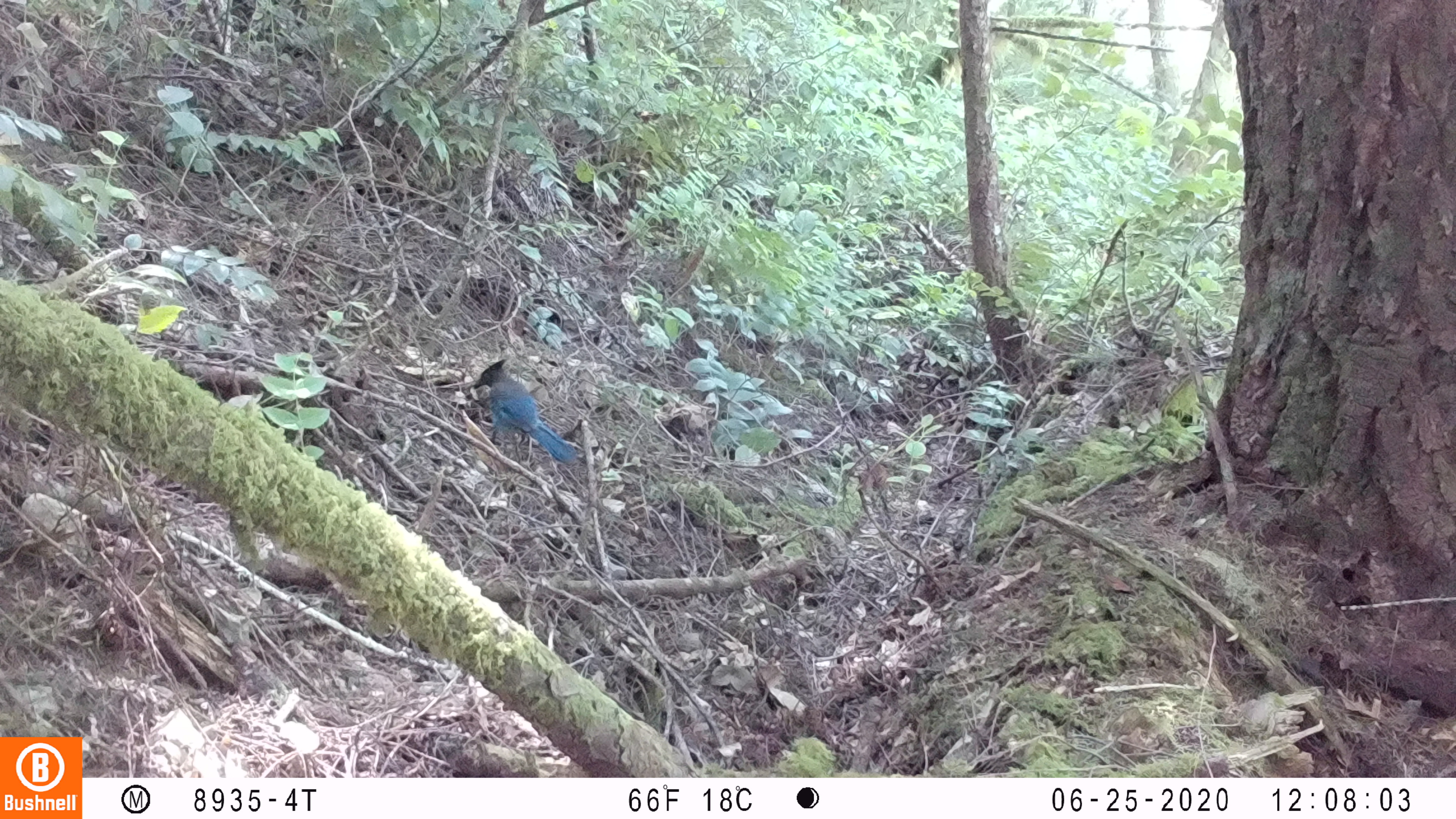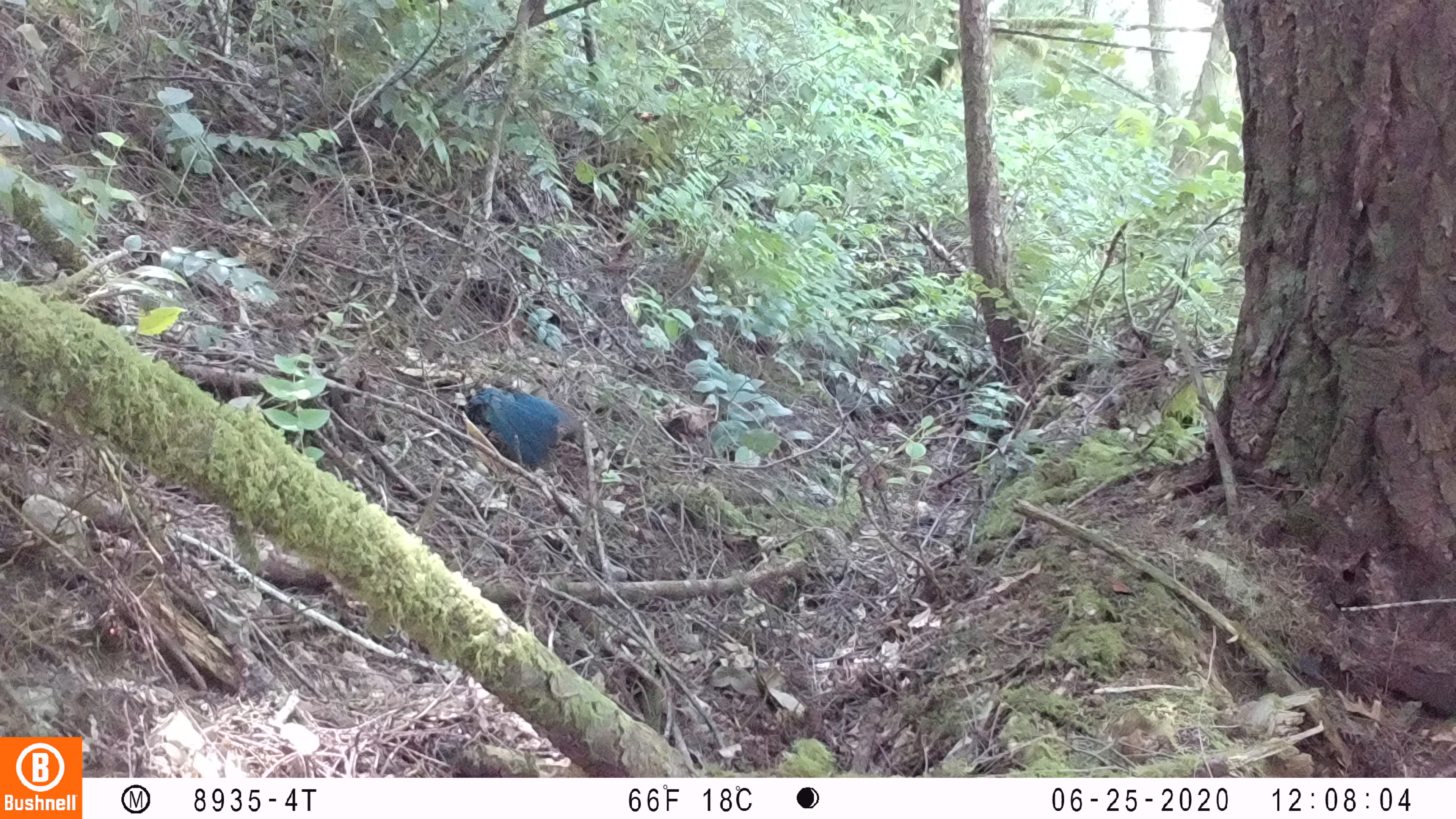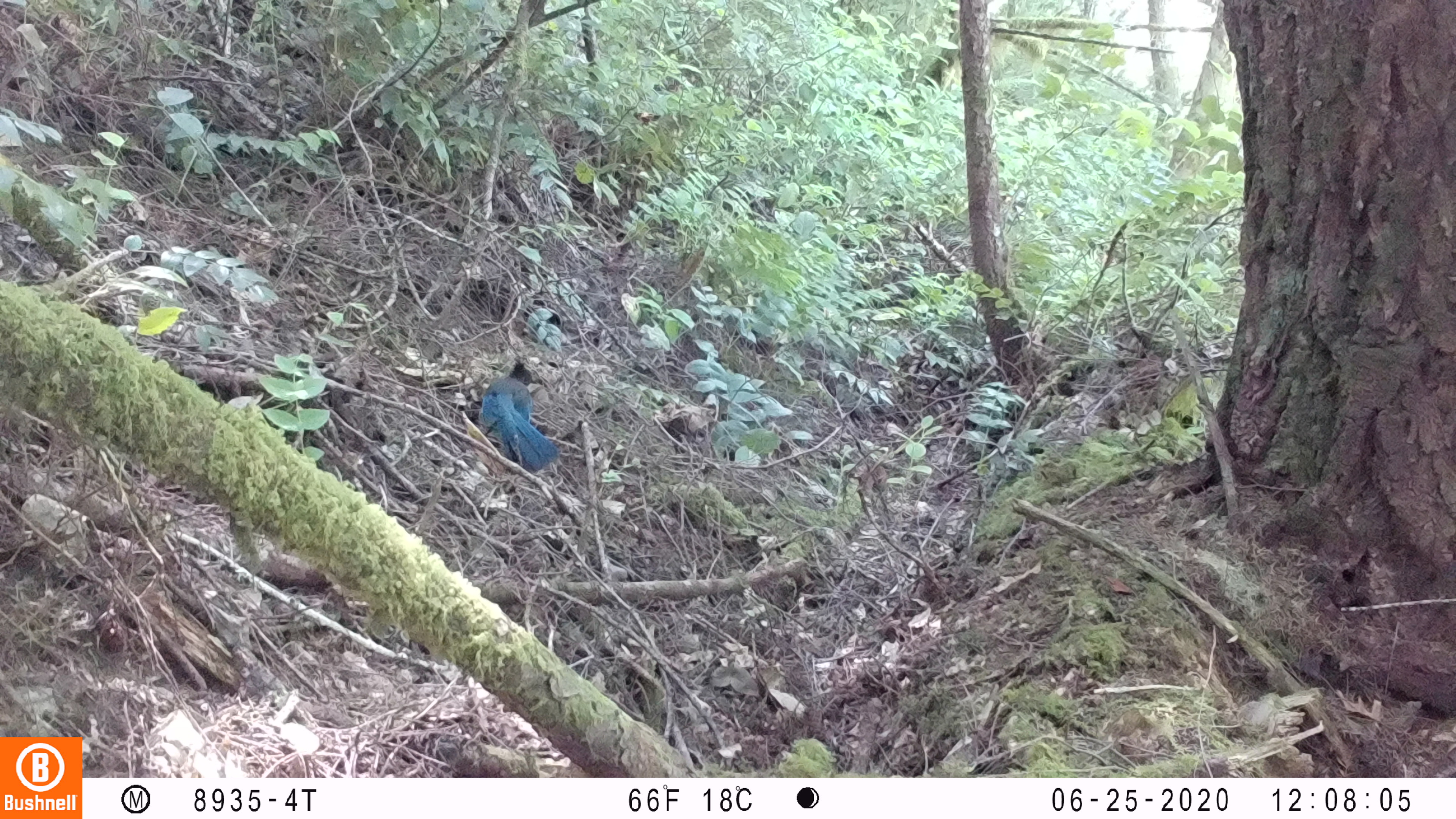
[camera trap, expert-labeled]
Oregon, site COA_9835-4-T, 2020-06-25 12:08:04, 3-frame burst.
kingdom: Animalia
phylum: Chordata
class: Aves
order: Passeriformes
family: Corvidae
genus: Cyanocitta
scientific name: Cyanocitta stelleri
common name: steller's jay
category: stellers jay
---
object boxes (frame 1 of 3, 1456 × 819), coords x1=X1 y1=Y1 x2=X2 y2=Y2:
stellers jay: x1=474 y1=360 x2=572 y2=463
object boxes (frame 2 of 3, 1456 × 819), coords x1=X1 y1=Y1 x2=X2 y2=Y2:
stellers jay: x1=463 y1=383 x2=571 y2=472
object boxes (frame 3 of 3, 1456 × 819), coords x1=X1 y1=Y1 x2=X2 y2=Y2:
stellers jay: x1=476 y1=356 x2=556 y2=471